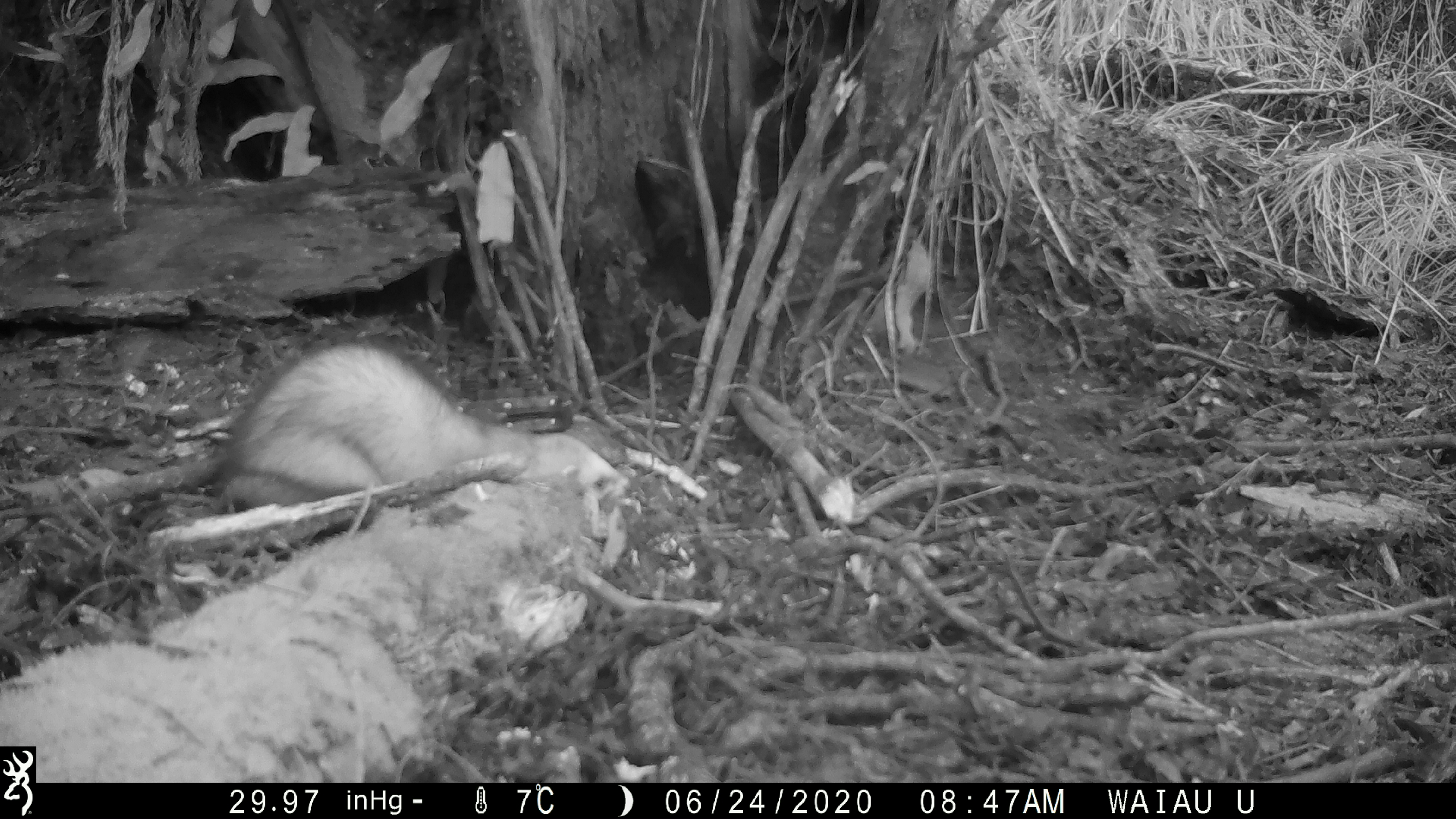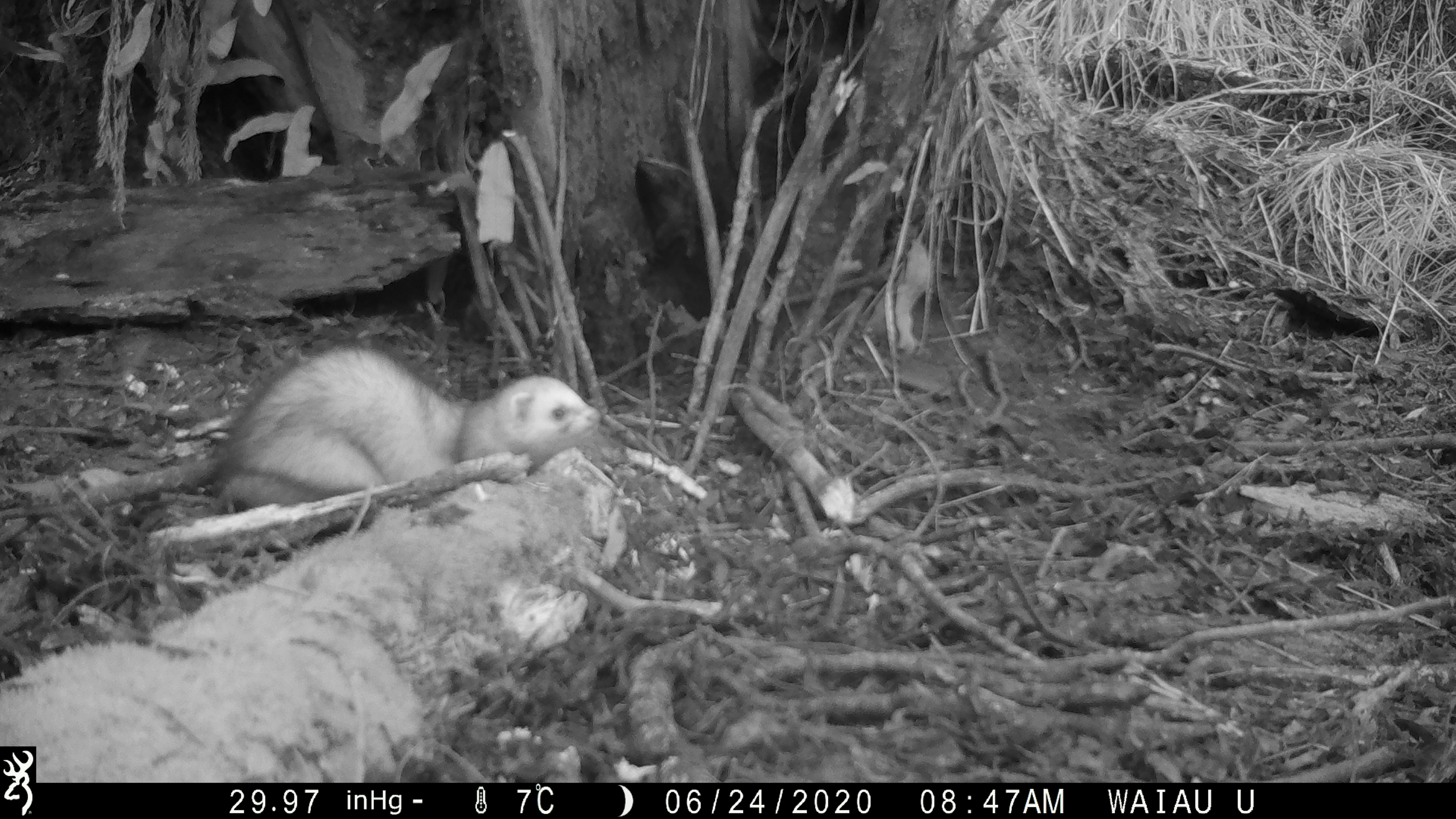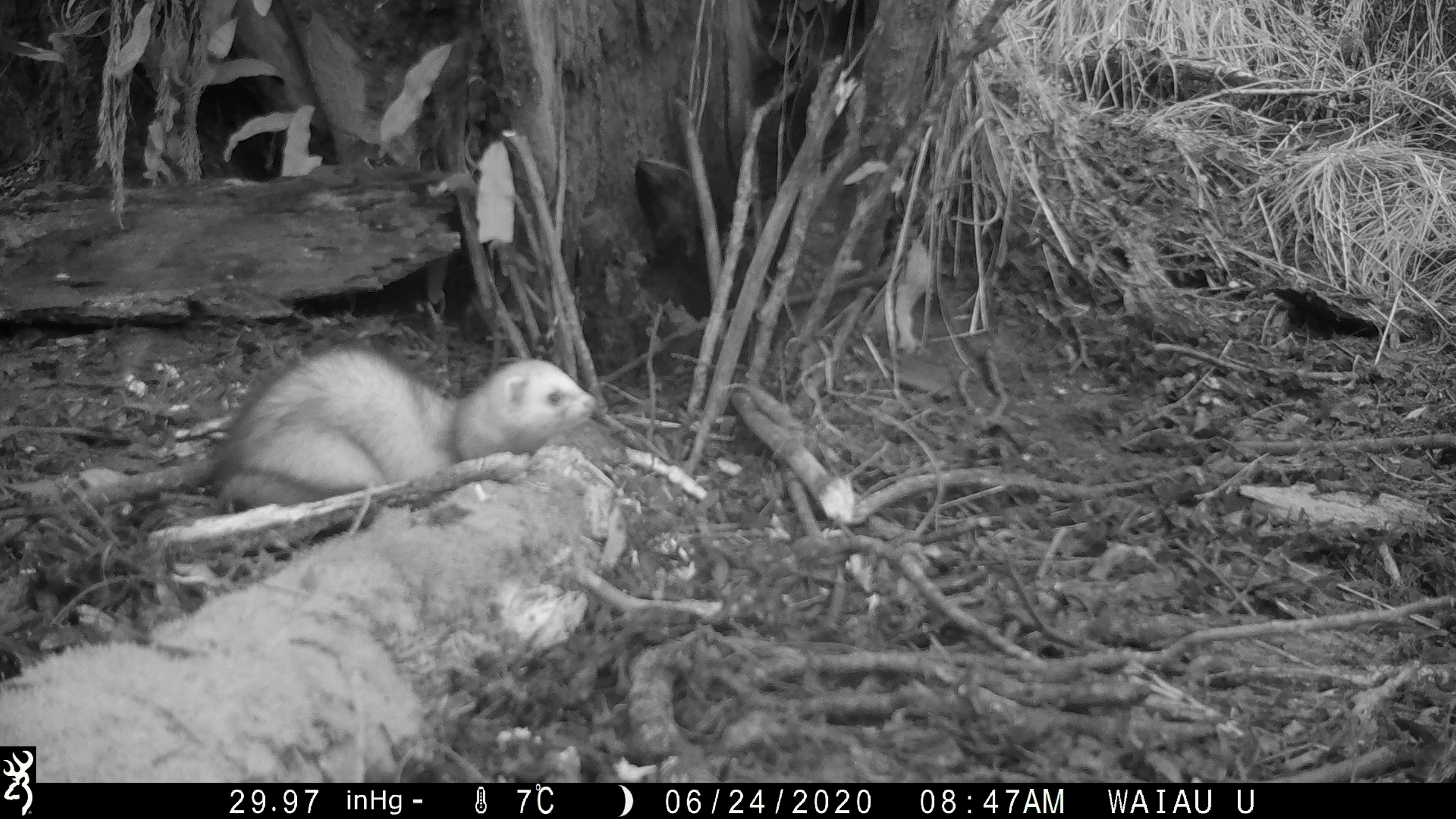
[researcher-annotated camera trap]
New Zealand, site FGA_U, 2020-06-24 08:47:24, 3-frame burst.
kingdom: Animalia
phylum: Chordata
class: Mammalia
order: Carnivora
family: Mustelidae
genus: Mustela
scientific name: Mustela furo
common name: ferret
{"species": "ferret (Mustela furo)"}